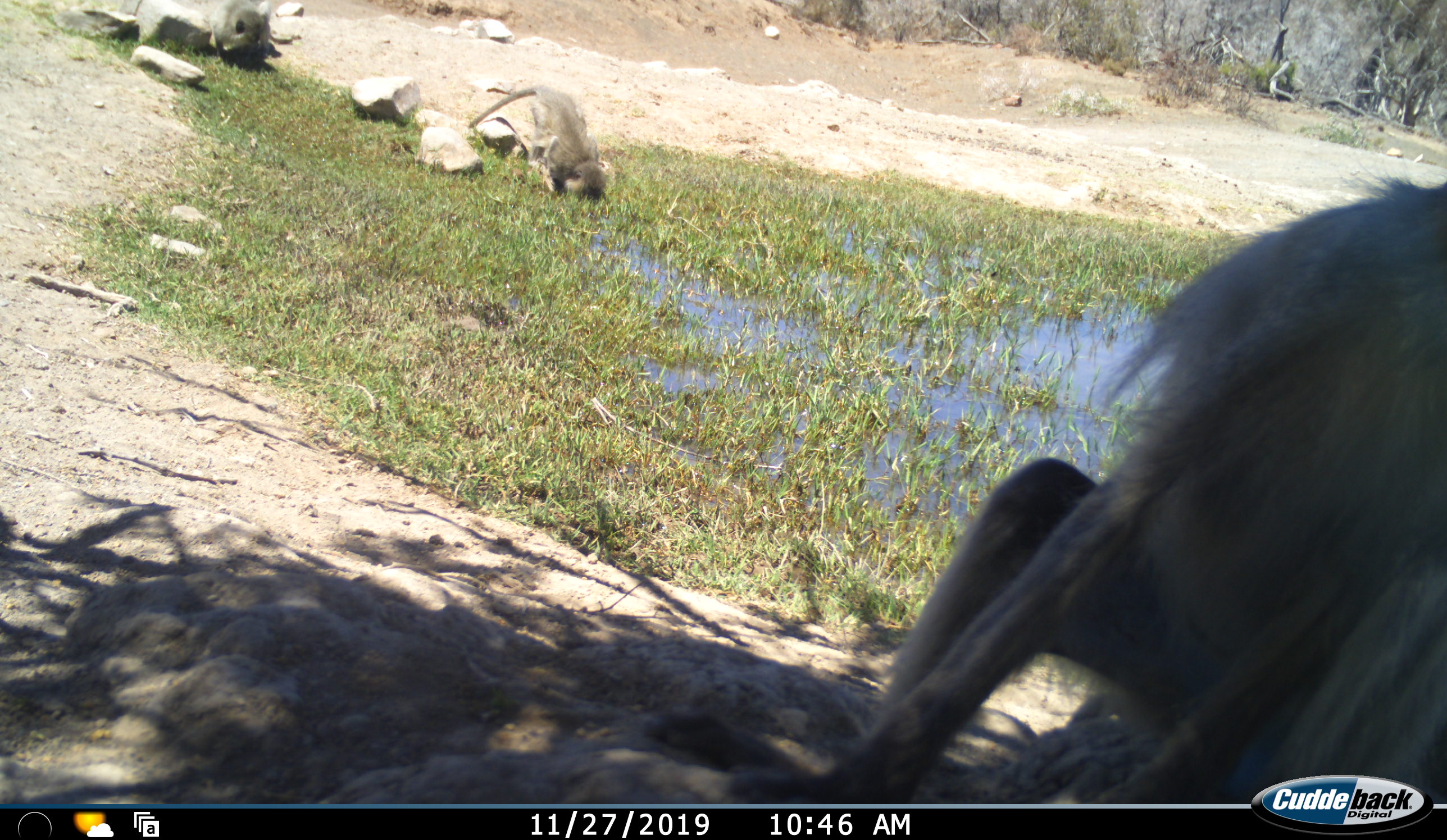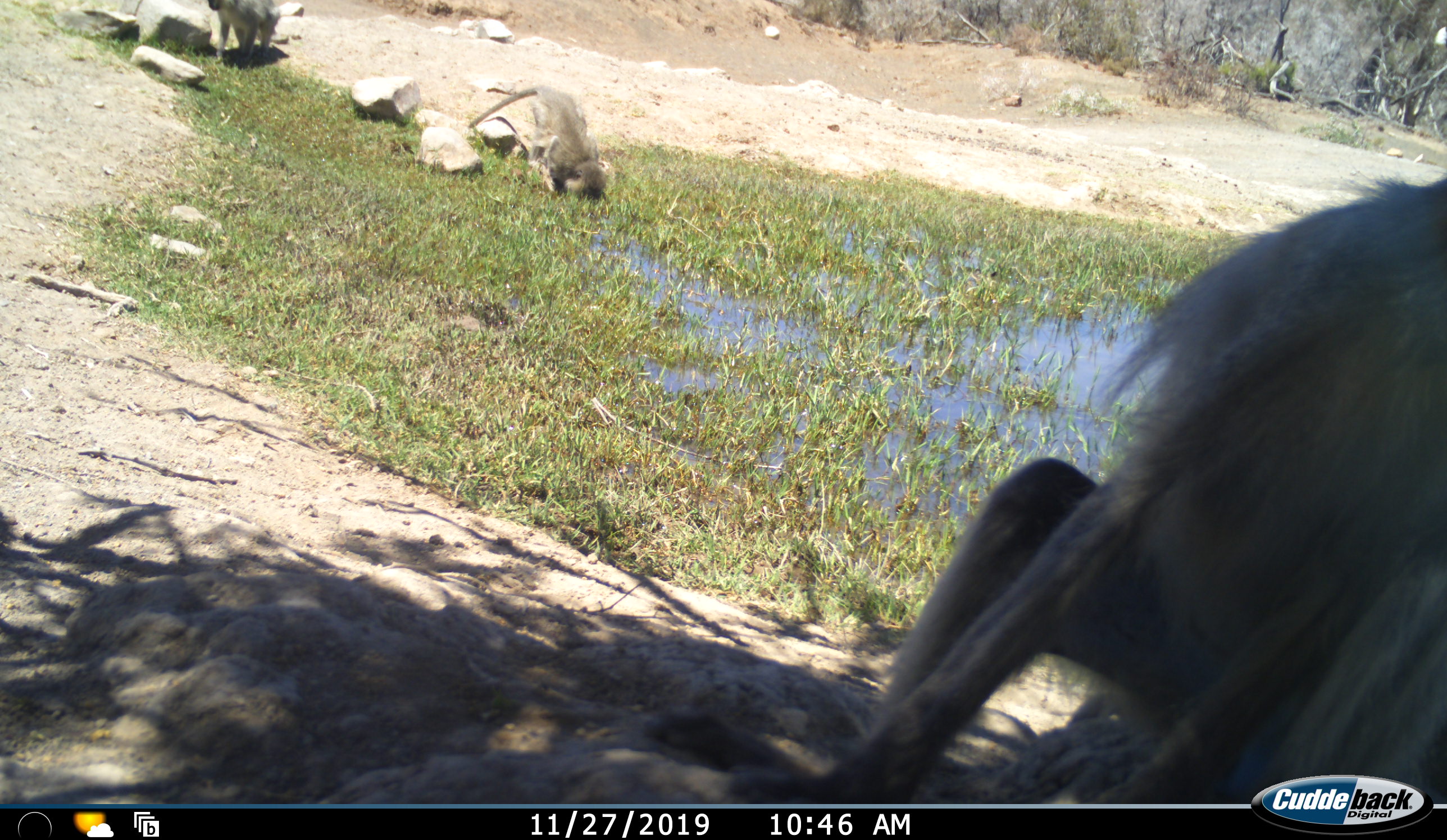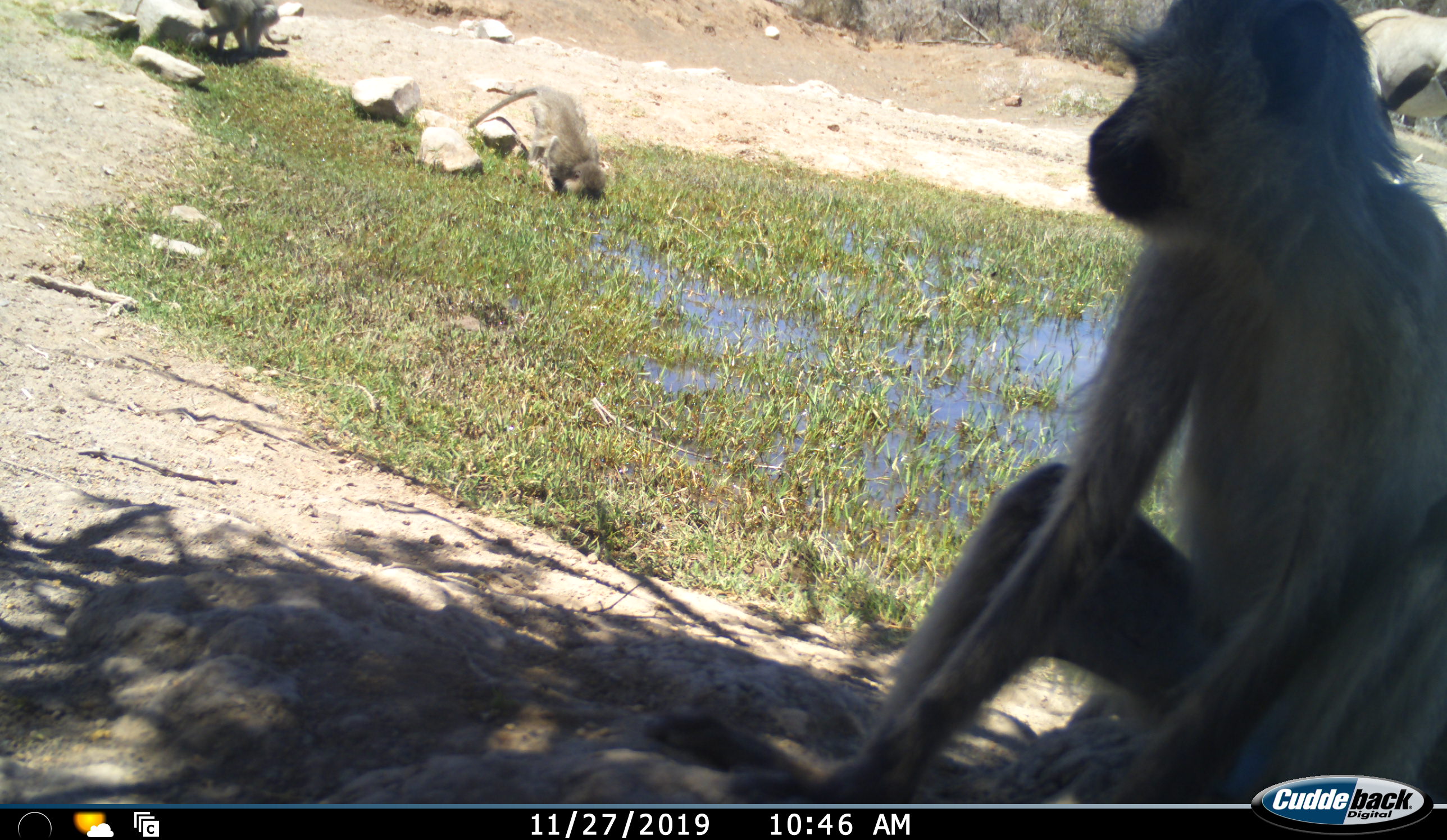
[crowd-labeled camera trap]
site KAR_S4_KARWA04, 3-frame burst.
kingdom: Animalia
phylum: Chordata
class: Mammalia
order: Artiodactyla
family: Bovidae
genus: Oryx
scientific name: Oryx gazella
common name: gemsbok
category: oryx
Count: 1.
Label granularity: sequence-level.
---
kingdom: Animalia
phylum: Chordata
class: Mammalia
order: Primates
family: Cercopithecidae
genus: Chlorocebus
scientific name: Chlorocebus pygerythrus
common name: vervet monkey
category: monkeyvervet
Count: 3.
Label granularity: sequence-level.